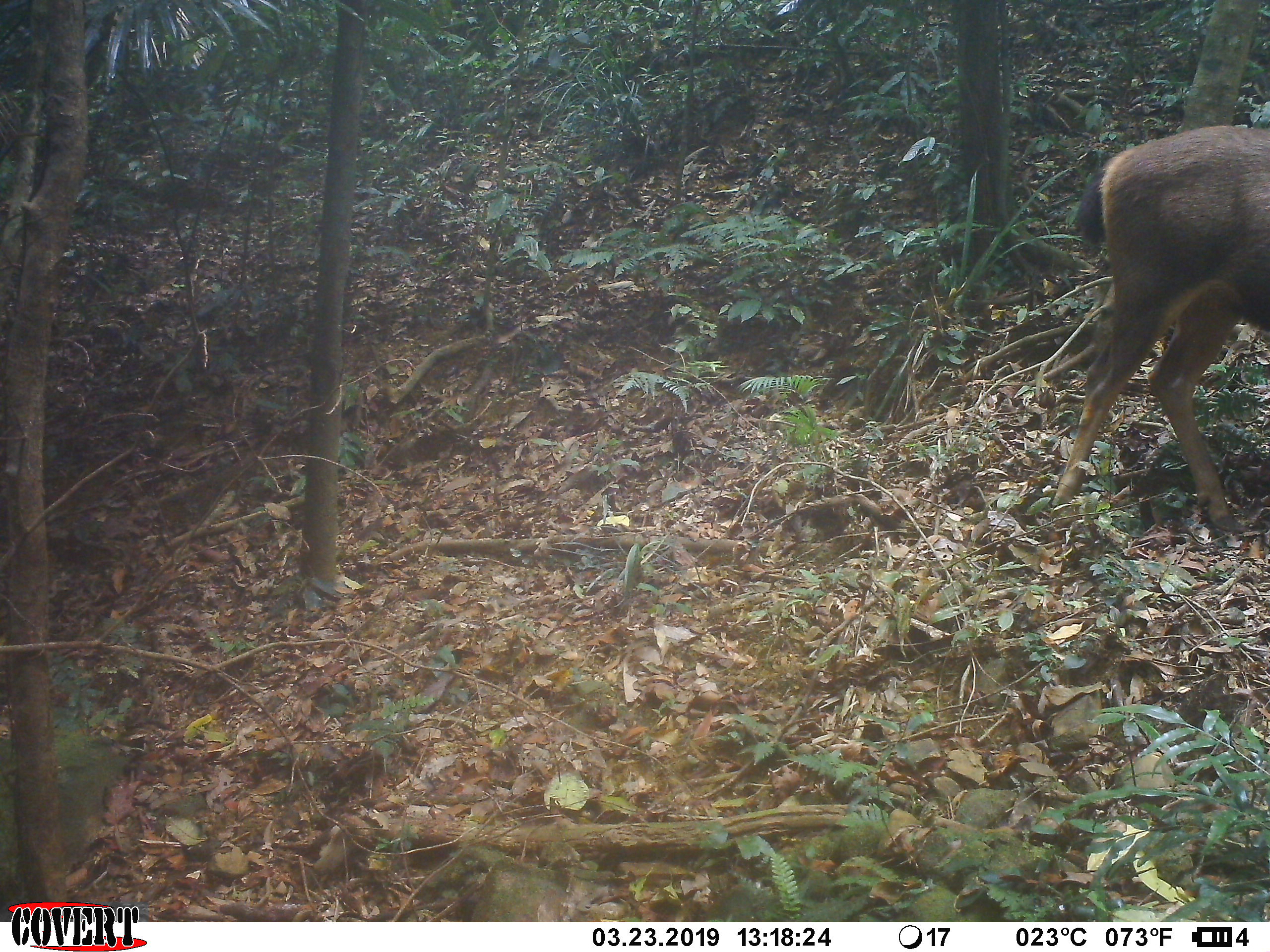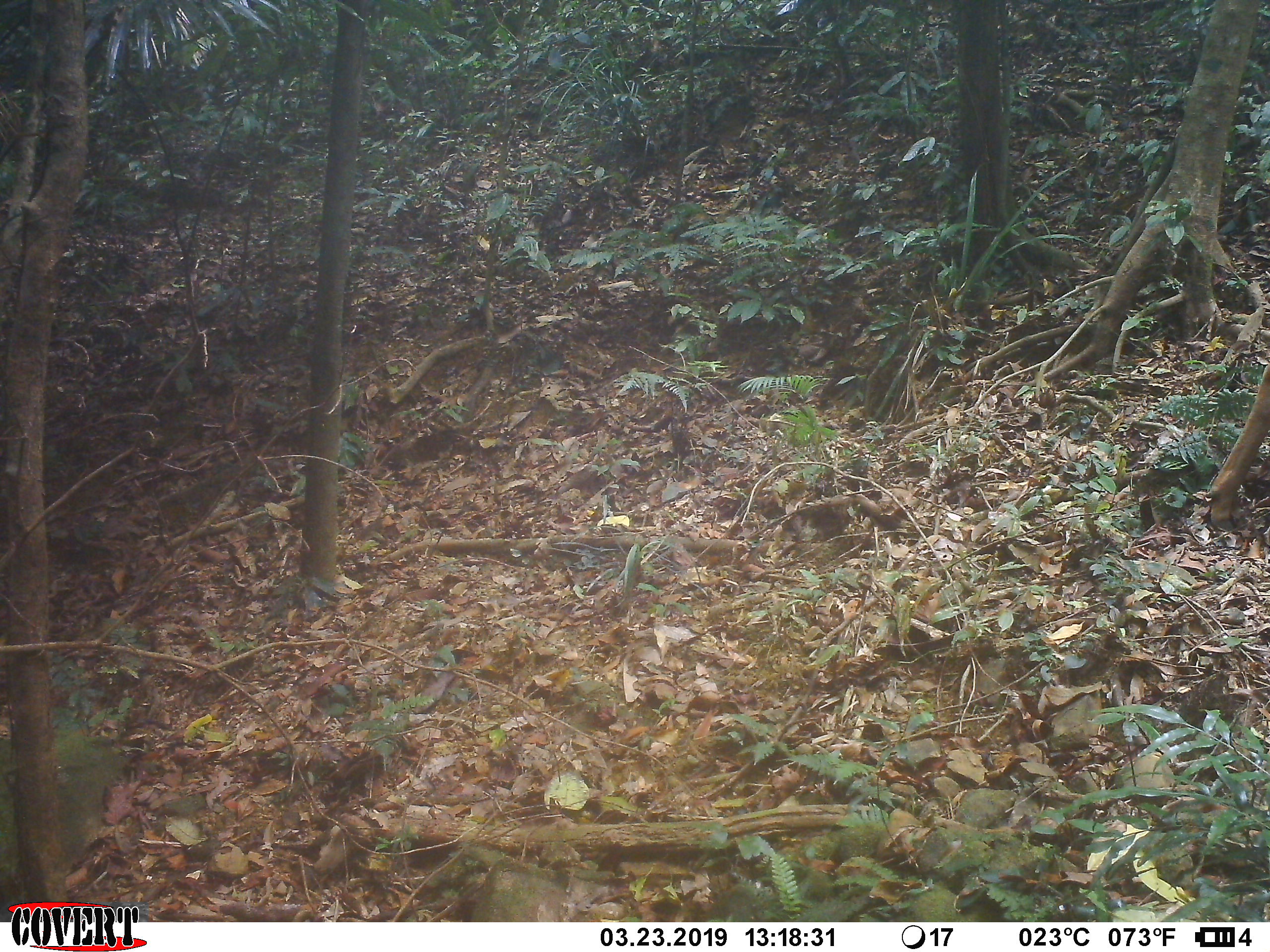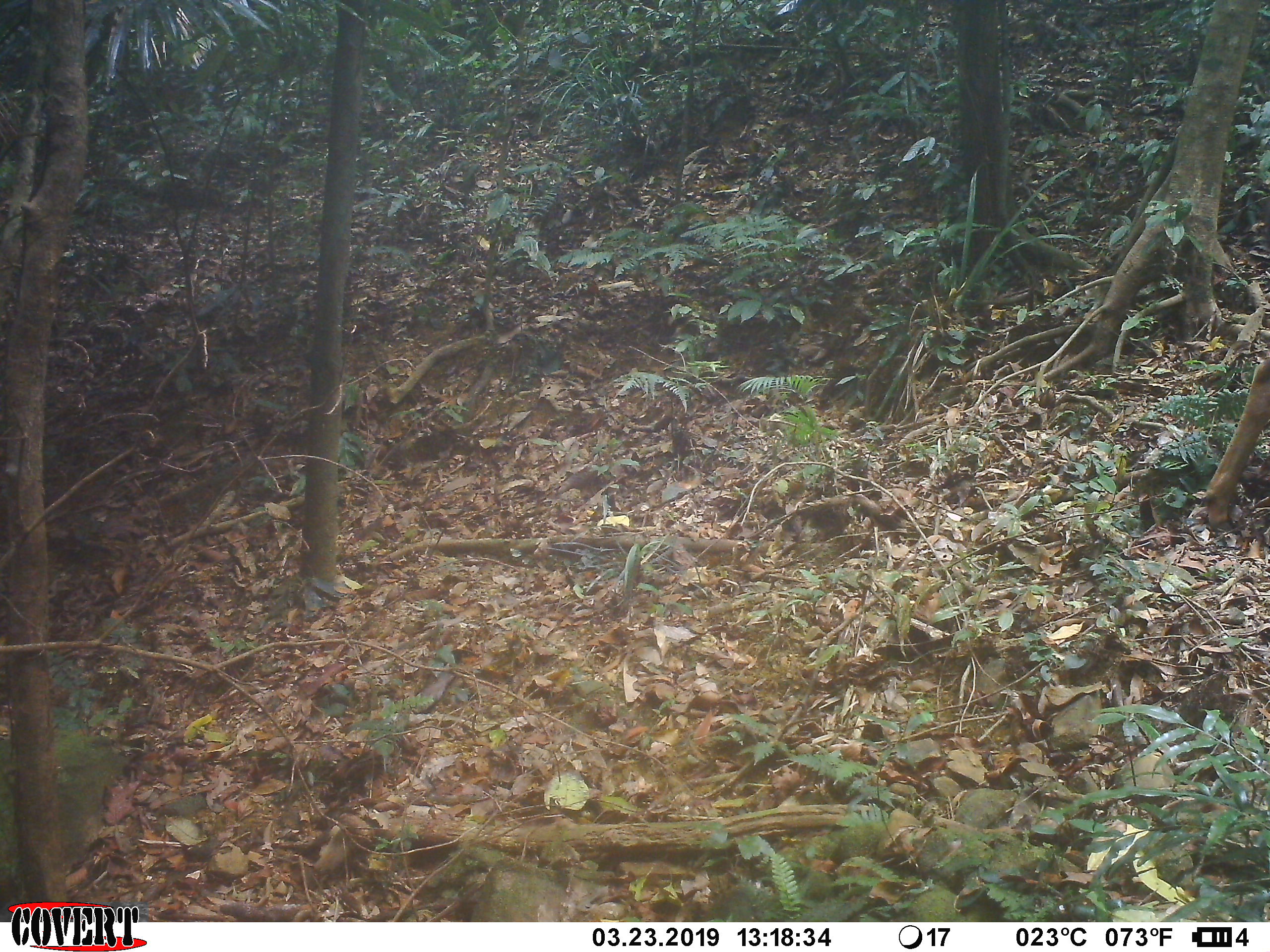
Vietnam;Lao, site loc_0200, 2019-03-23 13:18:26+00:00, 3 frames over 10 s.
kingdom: Animalia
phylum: Chordata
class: Mammalia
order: Artiodactyla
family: Cervidae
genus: Rusa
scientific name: Rusa unicolor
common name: sambar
Sambar (Rusa unicolor). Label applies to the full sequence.